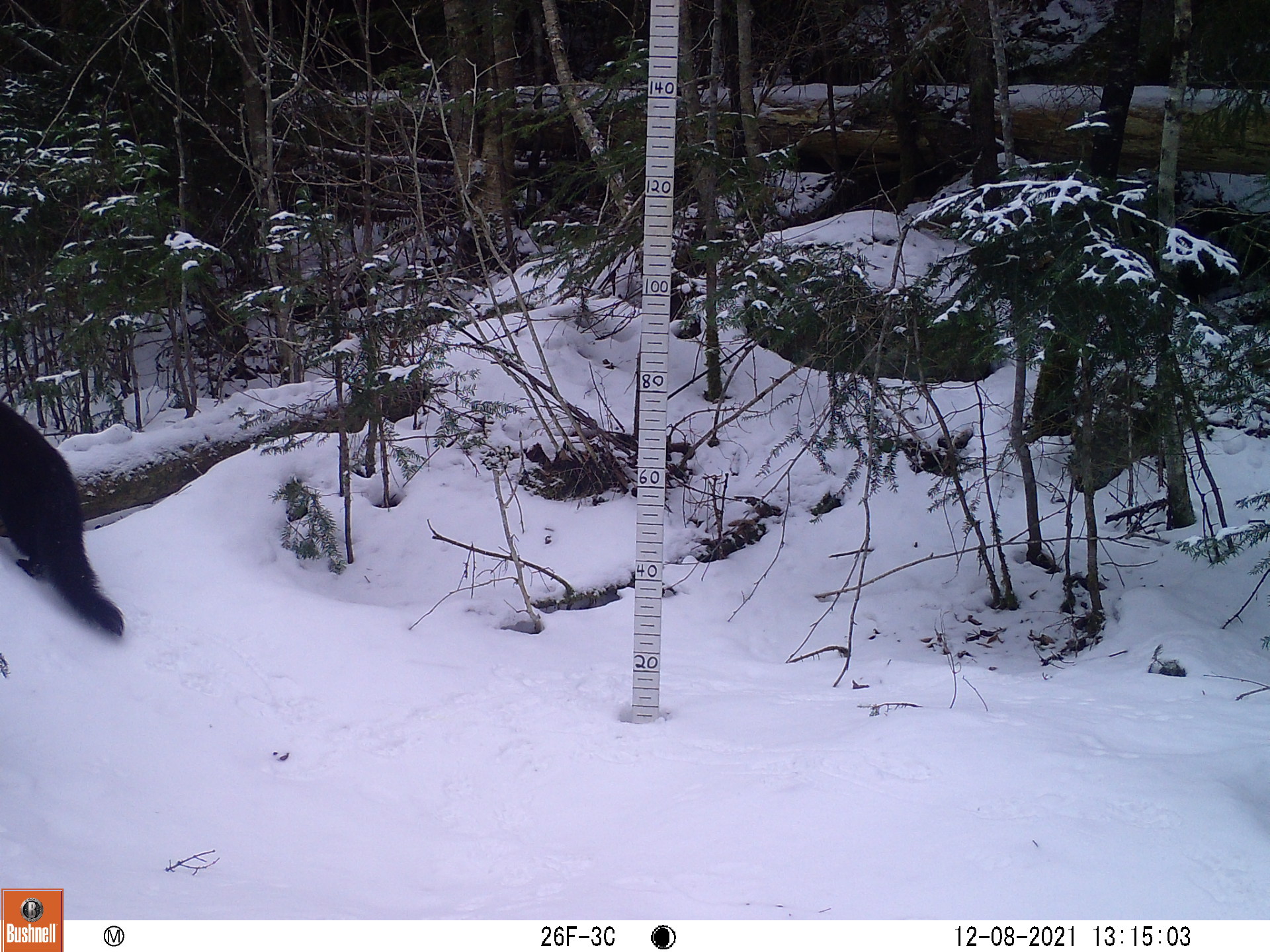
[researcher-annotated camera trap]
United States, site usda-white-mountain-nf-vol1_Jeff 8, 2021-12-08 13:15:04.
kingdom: Animalia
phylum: Chordata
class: Mammalia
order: Carnivora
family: Mustelidae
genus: Pekania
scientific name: Pekania pennanti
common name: fisher